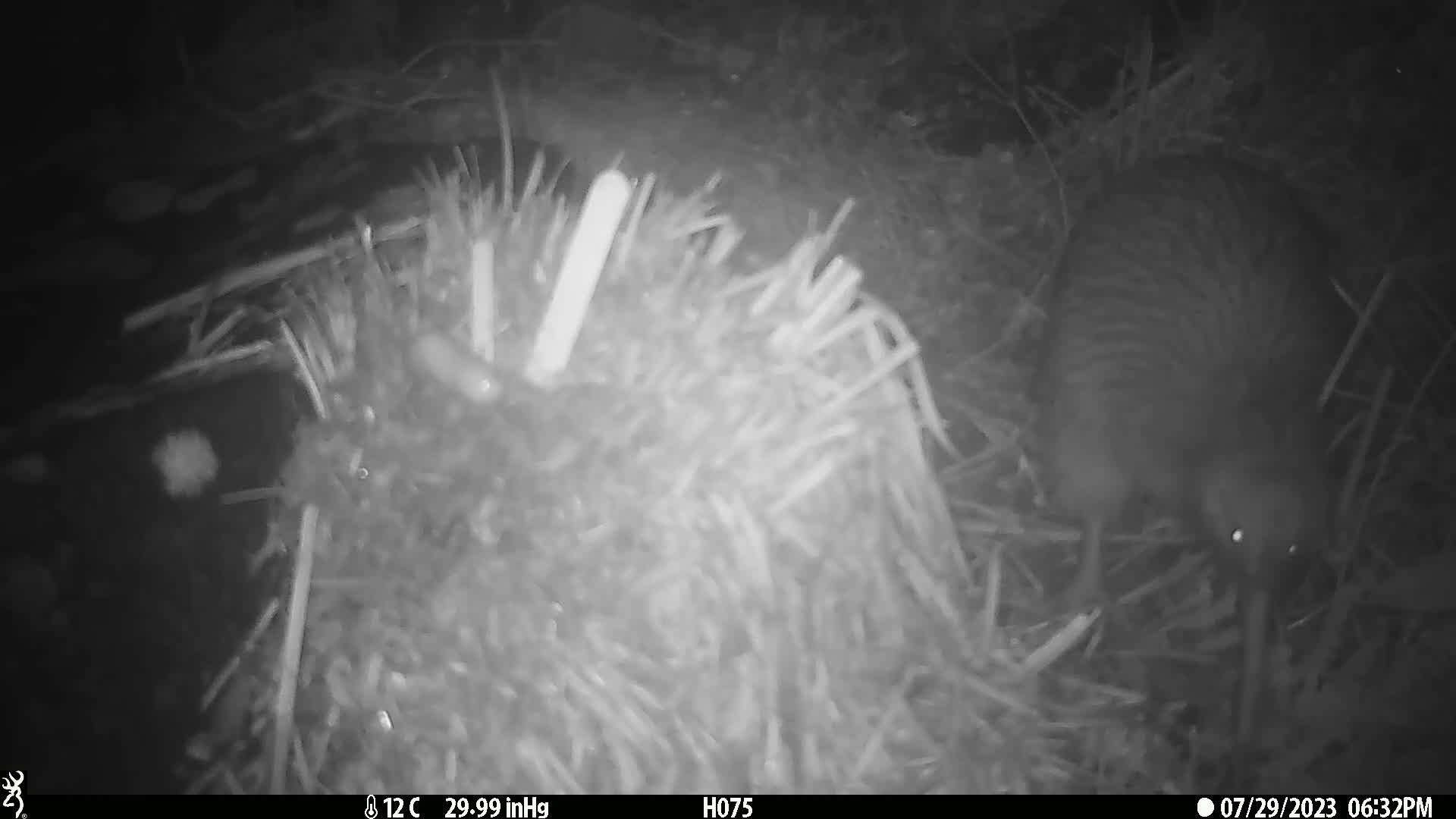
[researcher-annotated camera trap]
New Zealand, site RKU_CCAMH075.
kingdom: Animalia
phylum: Chordata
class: Aves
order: Apterygiformes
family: Apterygidae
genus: Apteryx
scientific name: Apteryx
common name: kiwi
Kiwi (Apteryx).